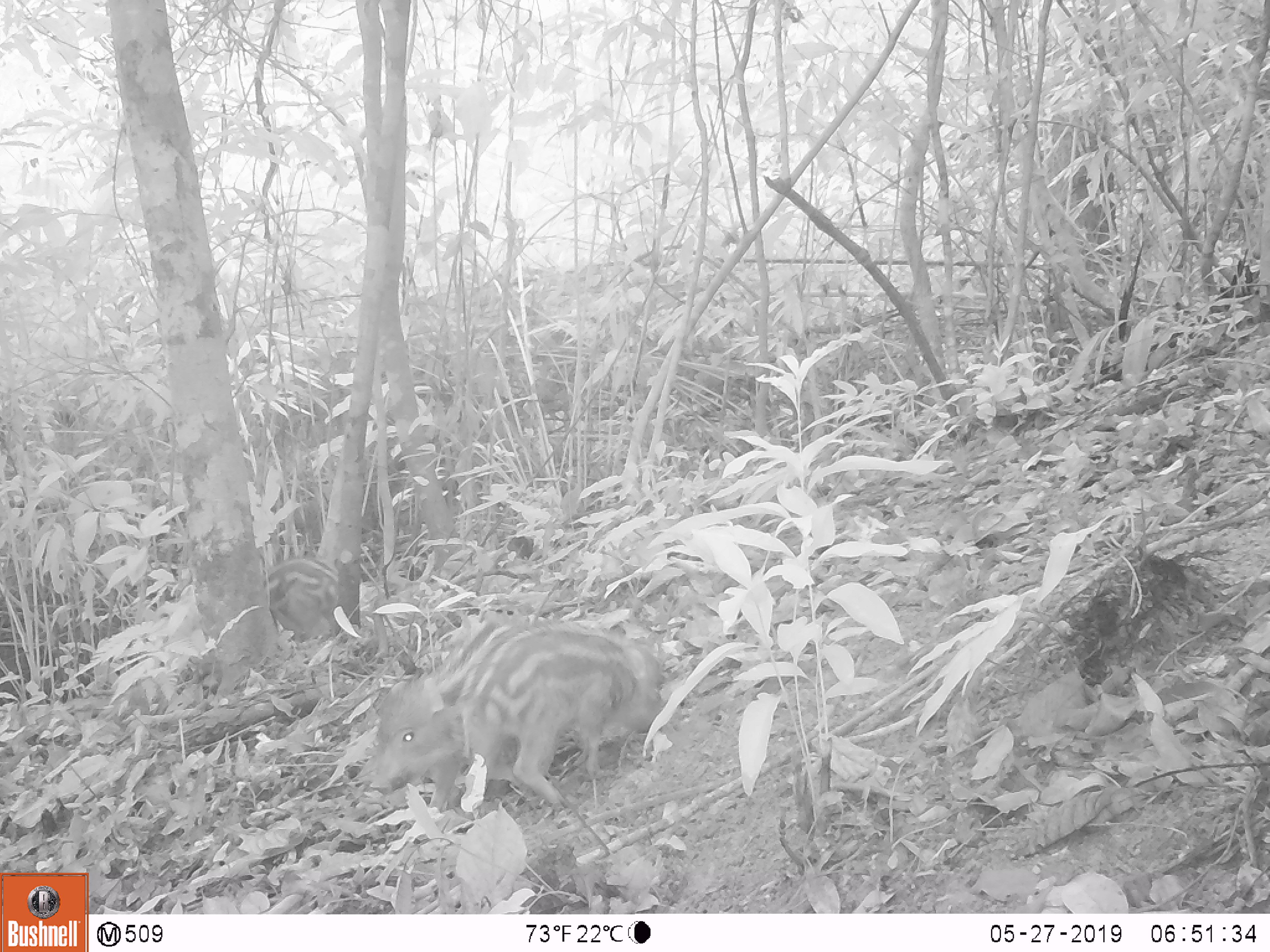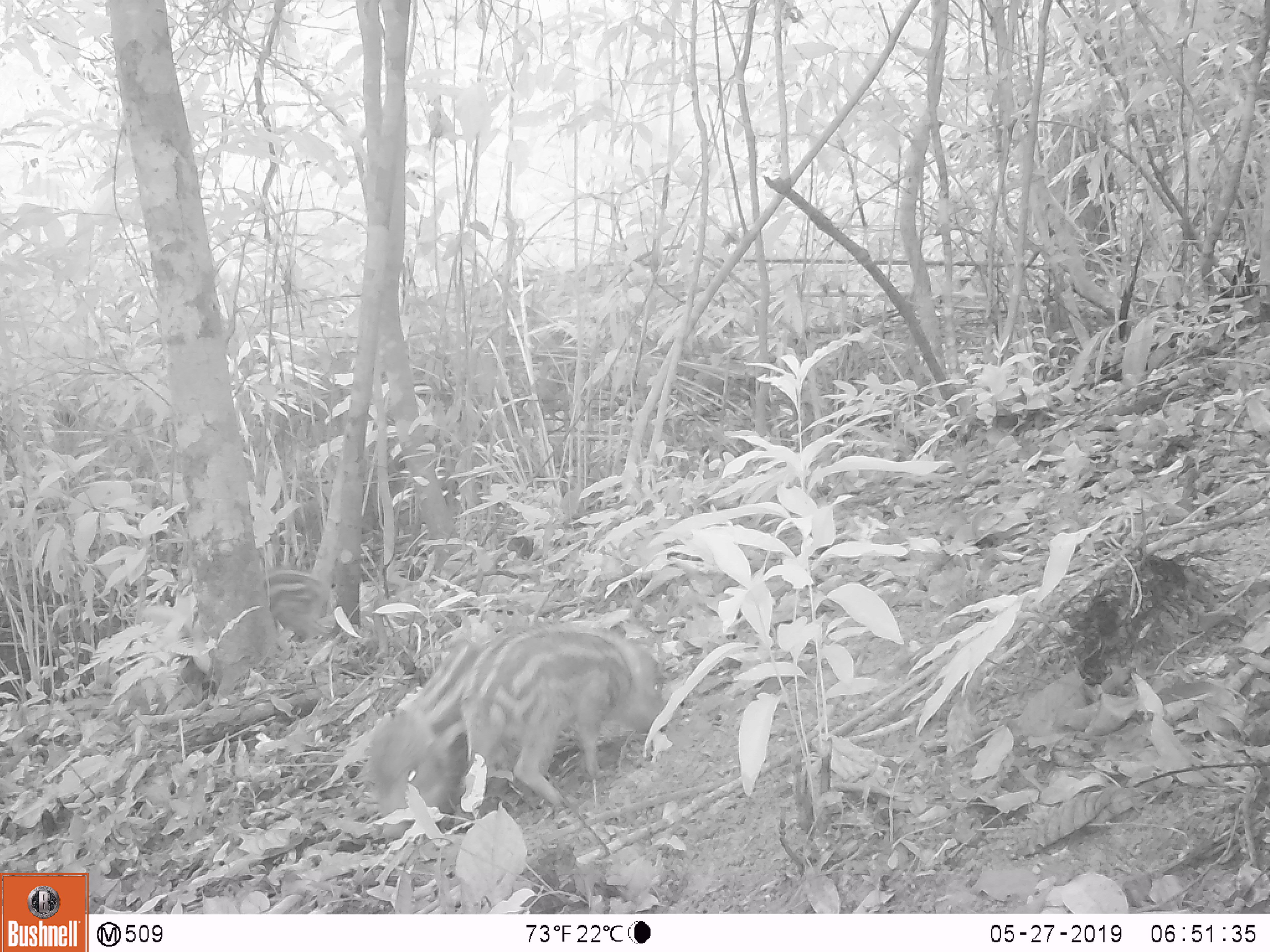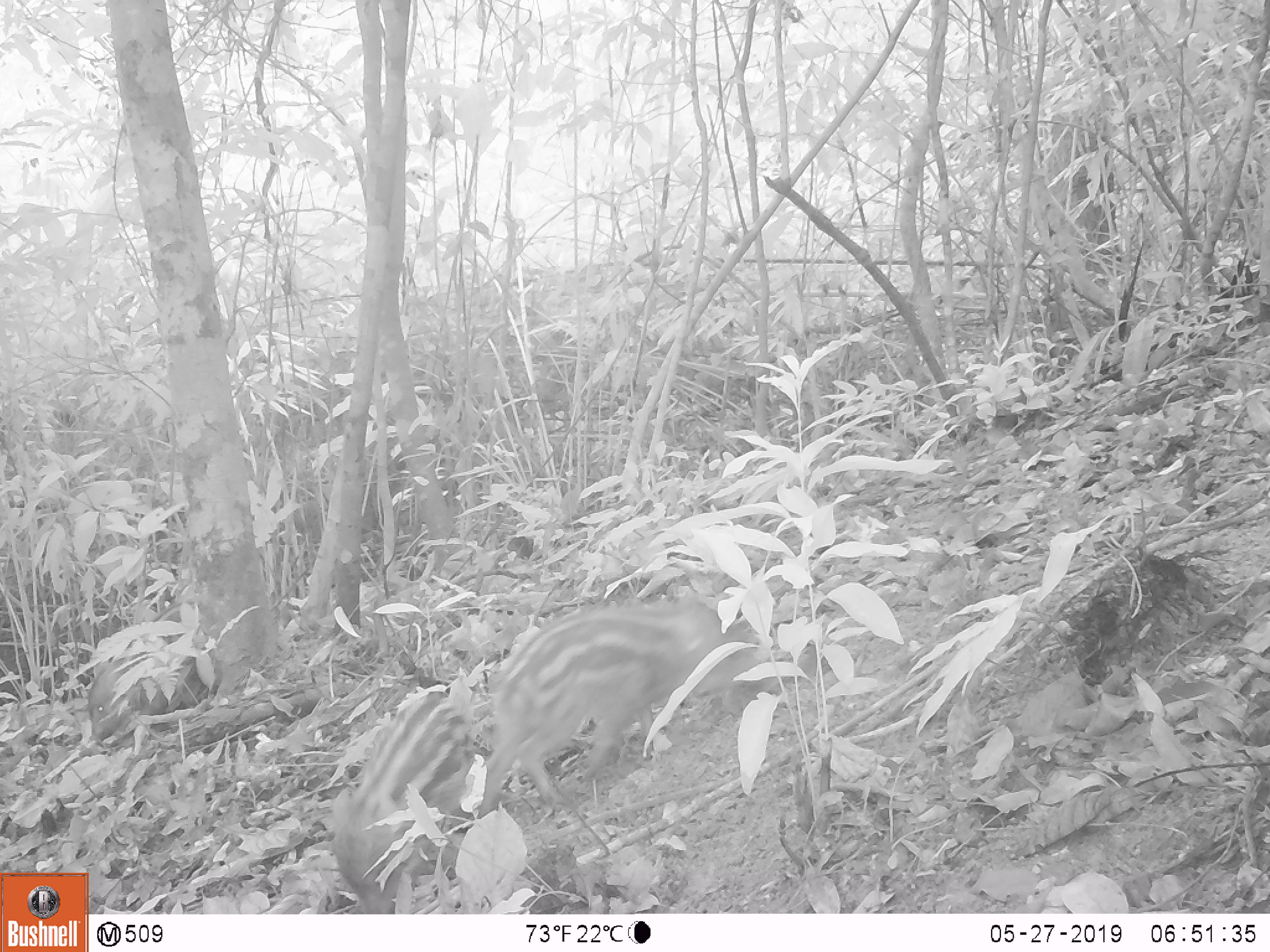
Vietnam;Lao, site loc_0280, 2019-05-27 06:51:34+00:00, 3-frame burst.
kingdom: Animalia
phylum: Chordata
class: Mammalia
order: Artiodactyla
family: Suidae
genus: Sus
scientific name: Sus scrofa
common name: eurasian wild pig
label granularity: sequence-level